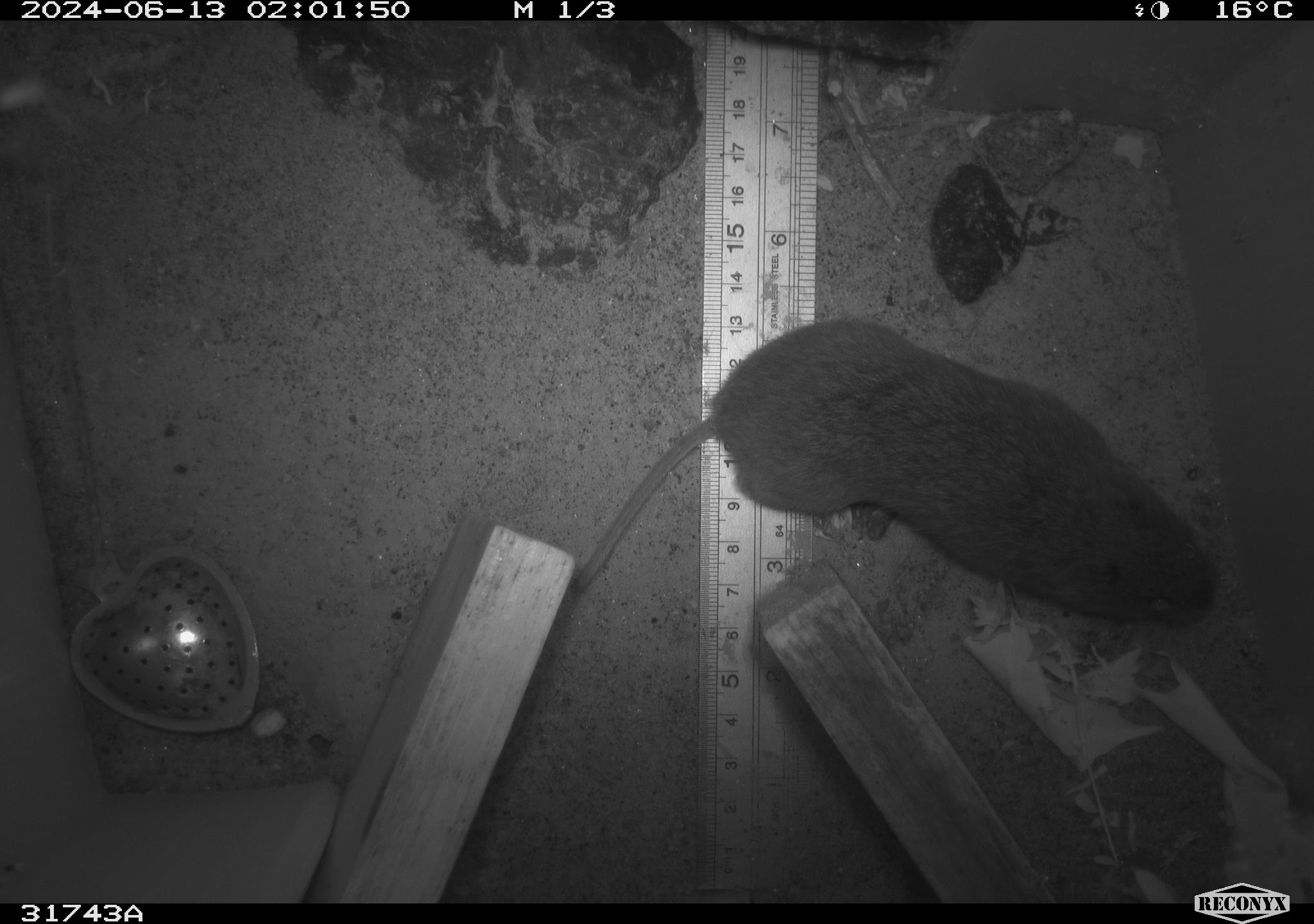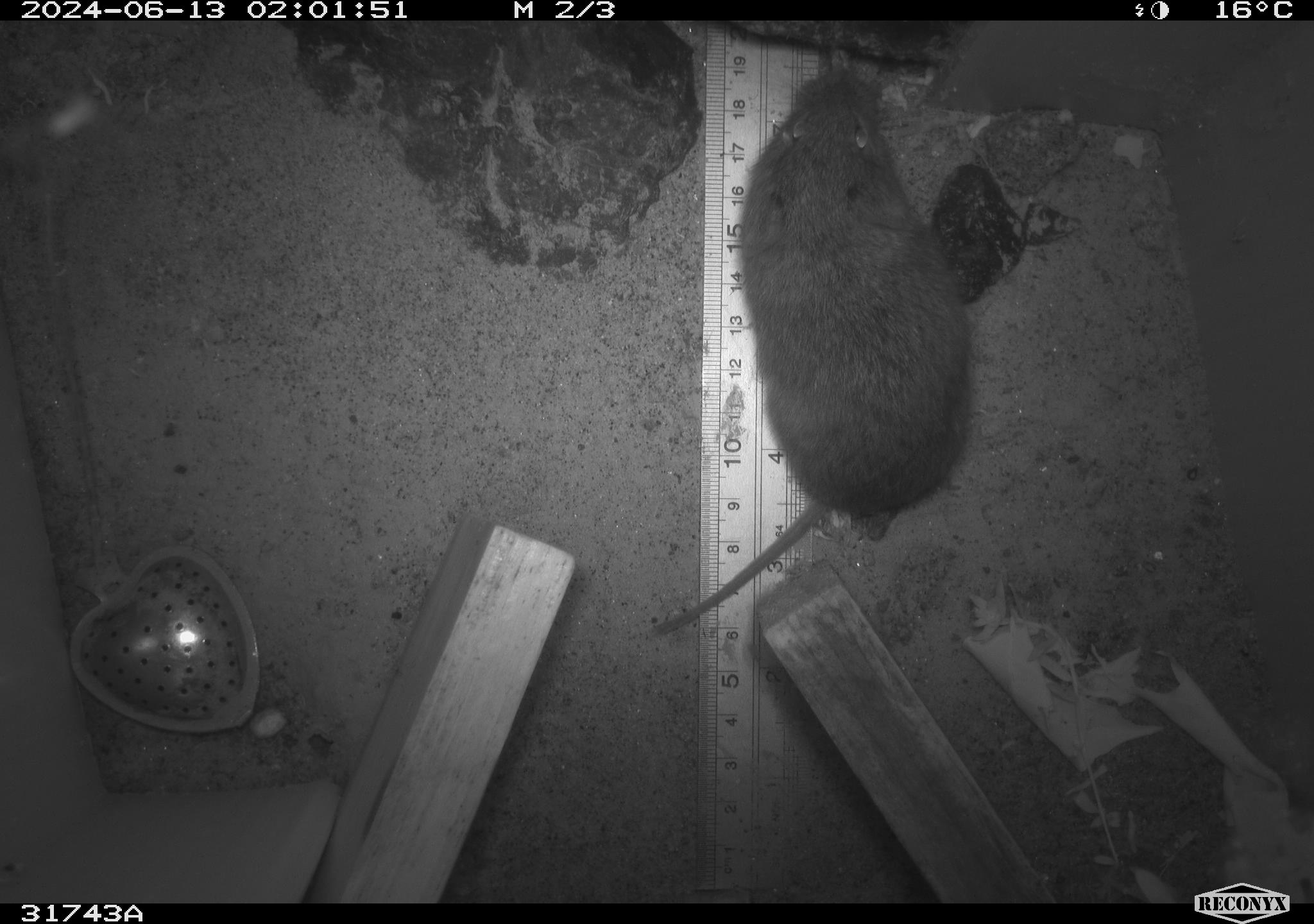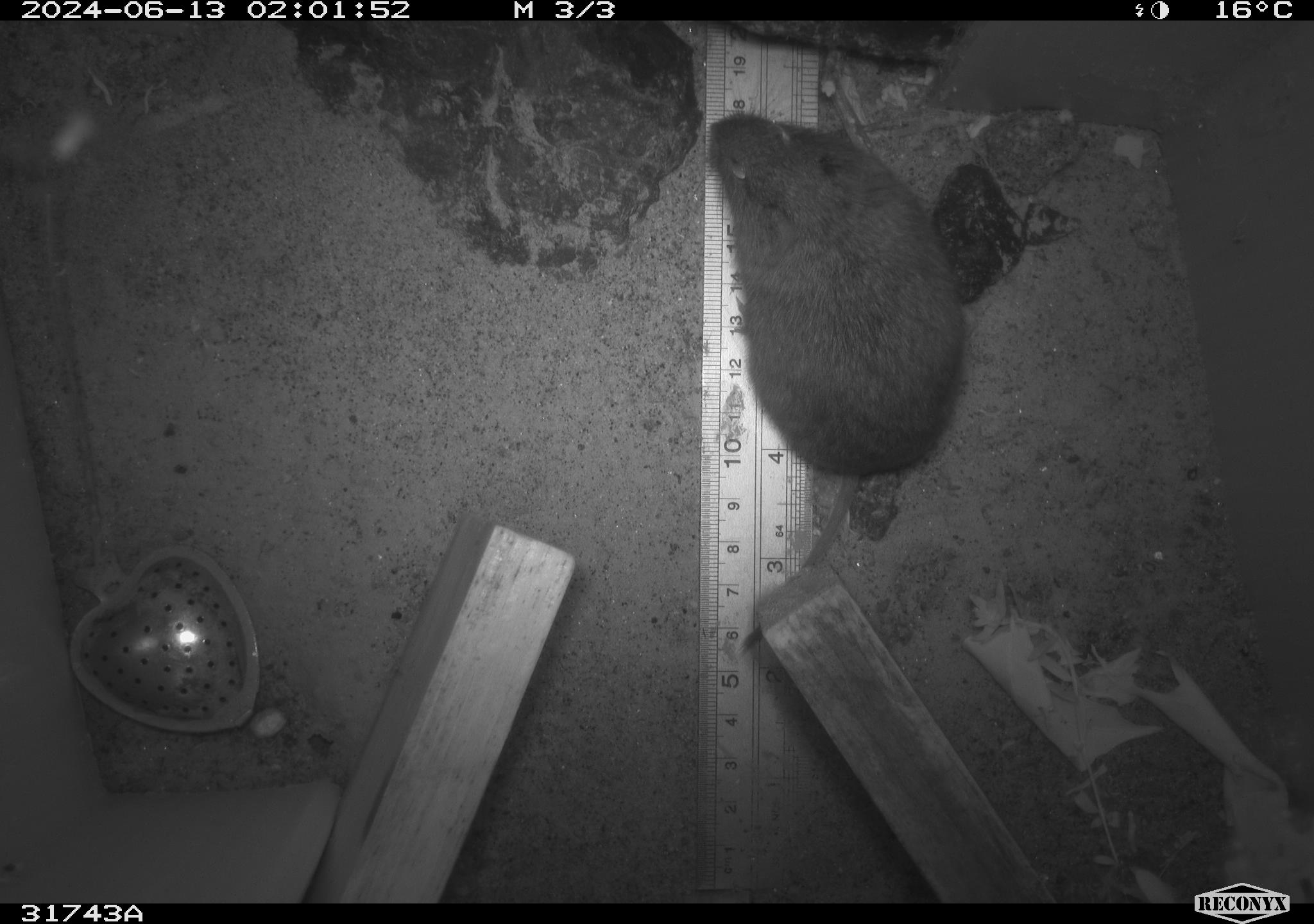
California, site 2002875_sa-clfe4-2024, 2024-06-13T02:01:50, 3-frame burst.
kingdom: Animalia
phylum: Chordata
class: Mammalia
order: Rodentia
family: Cricetidae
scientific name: Arvicolinae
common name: voles, lemmings, and muskrats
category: arvicolinae subfamily